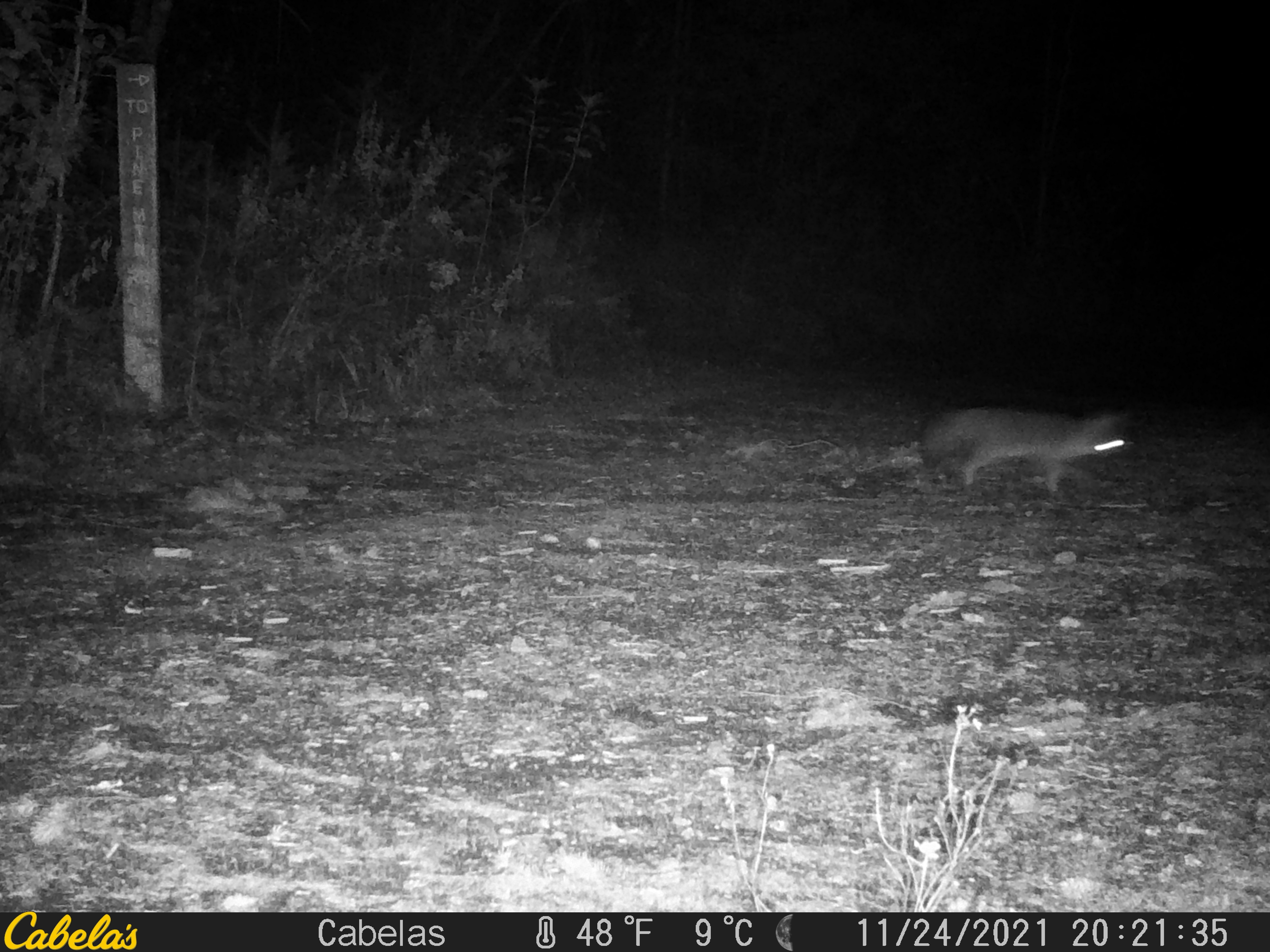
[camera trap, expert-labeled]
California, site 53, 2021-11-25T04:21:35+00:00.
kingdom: Animalia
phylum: Chordata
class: Mammalia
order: Carnivora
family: Canidae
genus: Urocyon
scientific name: Urocyon cinereoargenteus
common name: gray fox